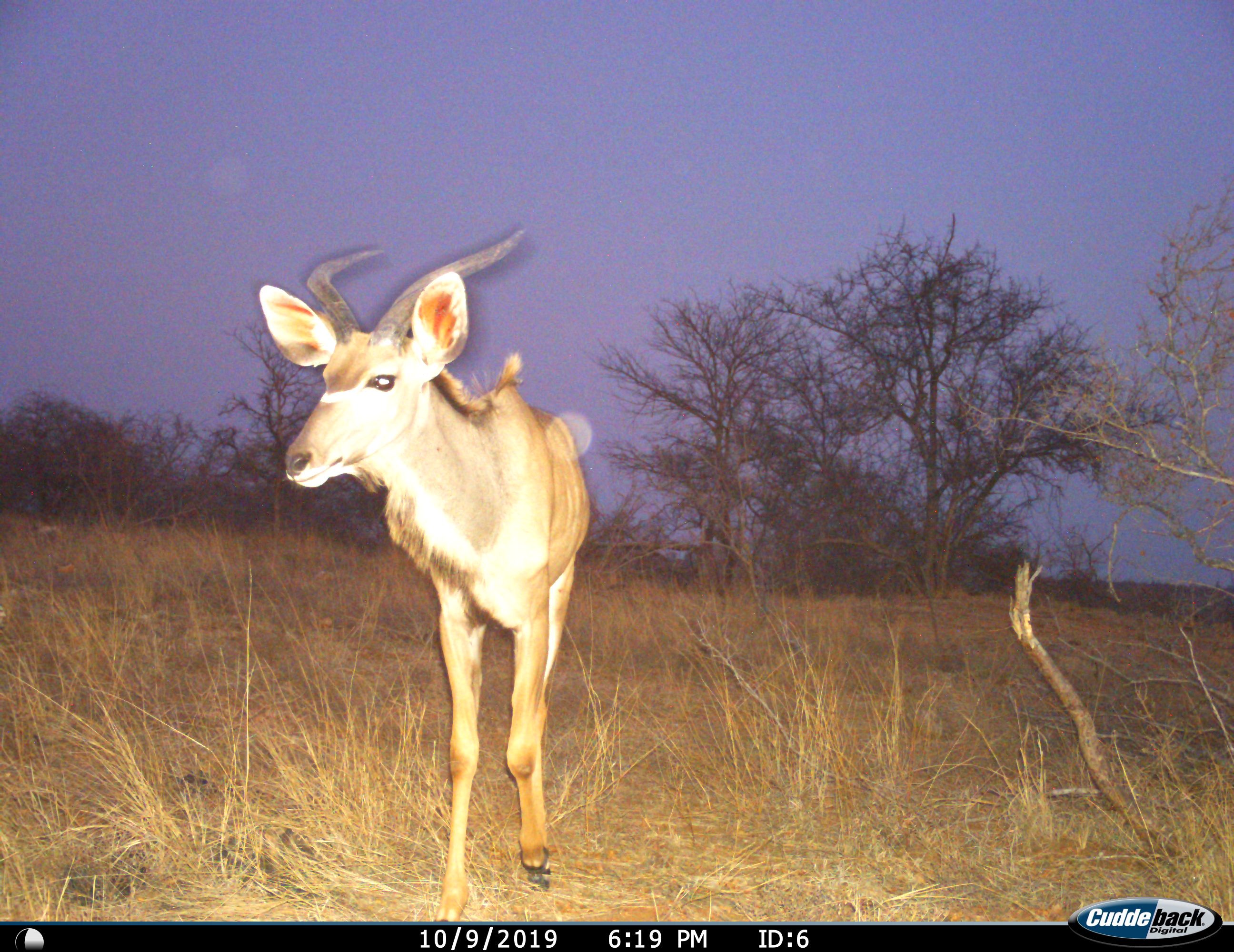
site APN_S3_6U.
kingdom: Animalia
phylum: Chordata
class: Mammalia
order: Artiodactyla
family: Bovidae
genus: Tragelaphus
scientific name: Tragelaphus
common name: kudu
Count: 1.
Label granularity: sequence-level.